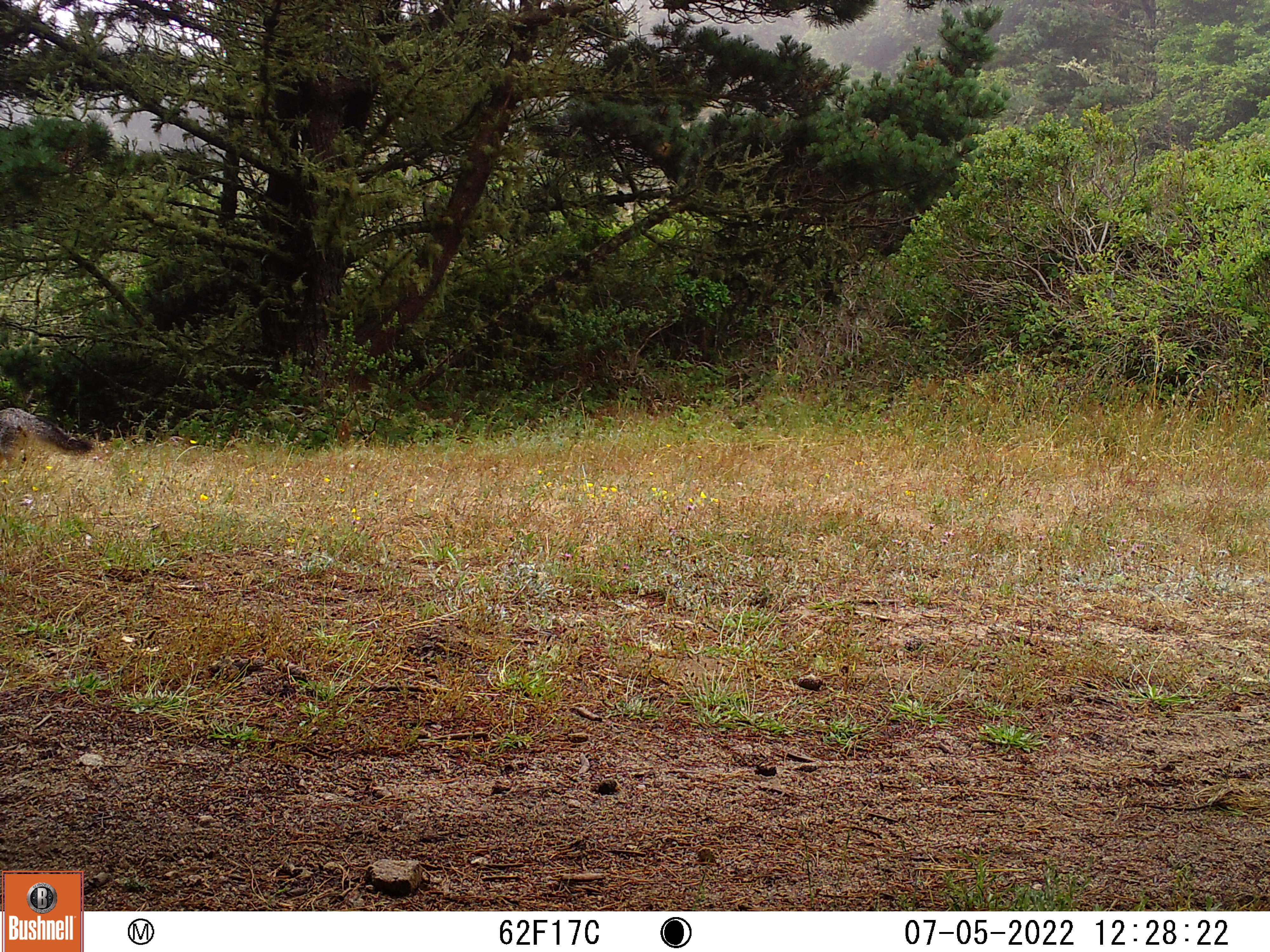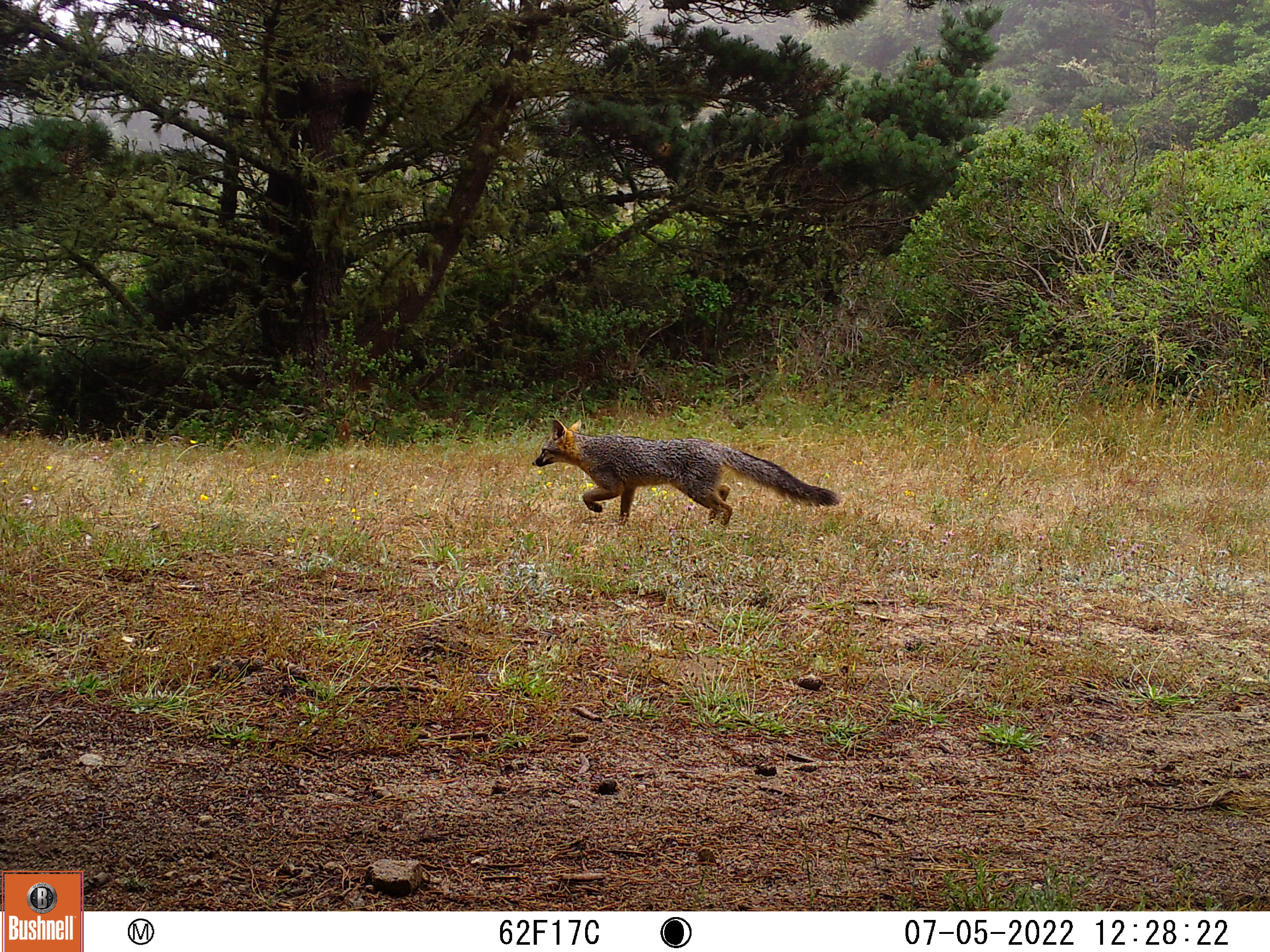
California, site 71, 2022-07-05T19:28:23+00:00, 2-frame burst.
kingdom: Animalia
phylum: Chordata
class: Mammalia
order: Carnivora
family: Canidae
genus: Urocyon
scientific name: Urocyon cinereoargenteus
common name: gray fox